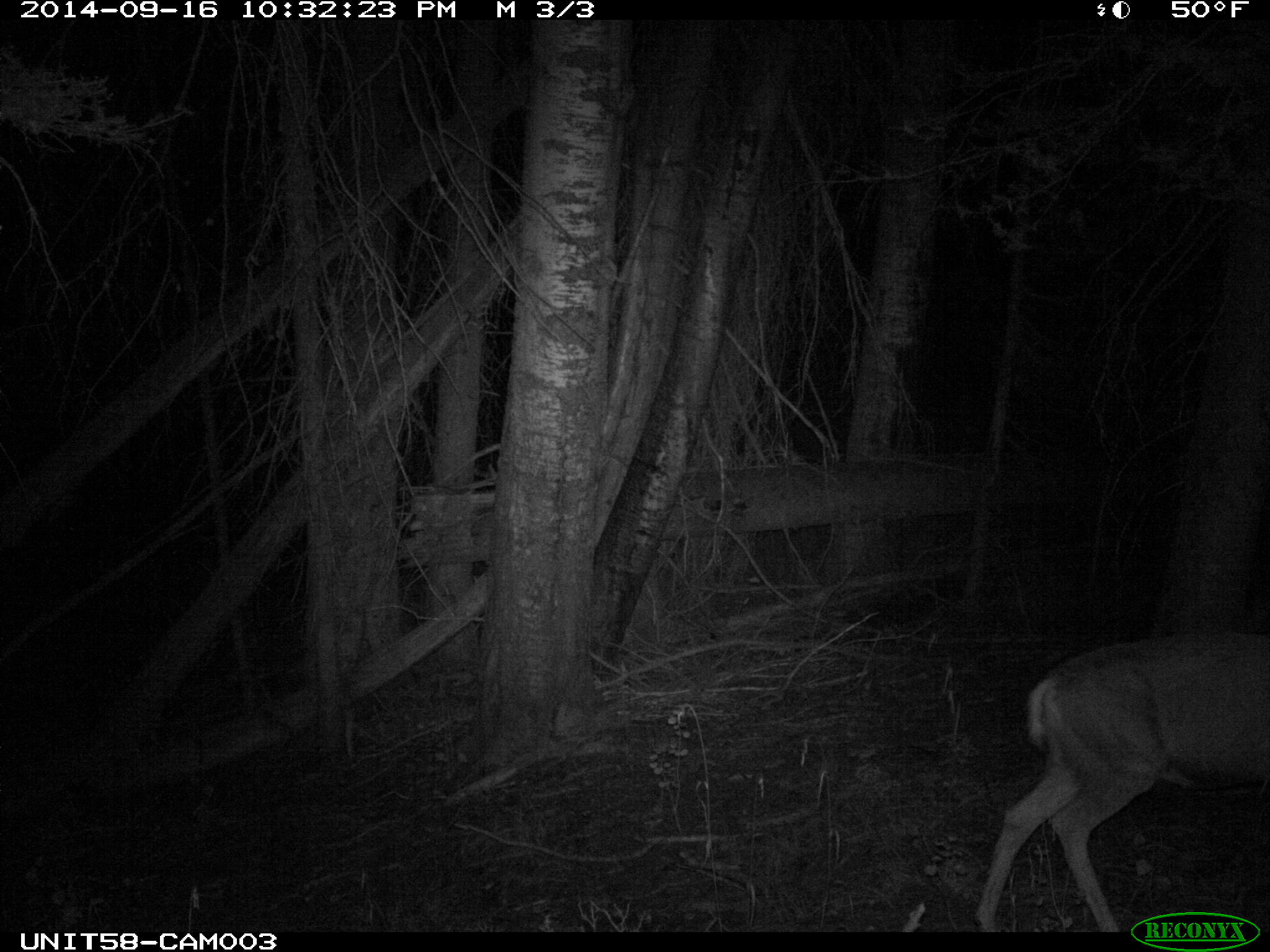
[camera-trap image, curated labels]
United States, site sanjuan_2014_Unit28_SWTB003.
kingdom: Animalia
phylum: Chordata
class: Mammalia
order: Artiodactyla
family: Cervidae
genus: Odocoileus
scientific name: Odocoileus hemionus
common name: mule deer